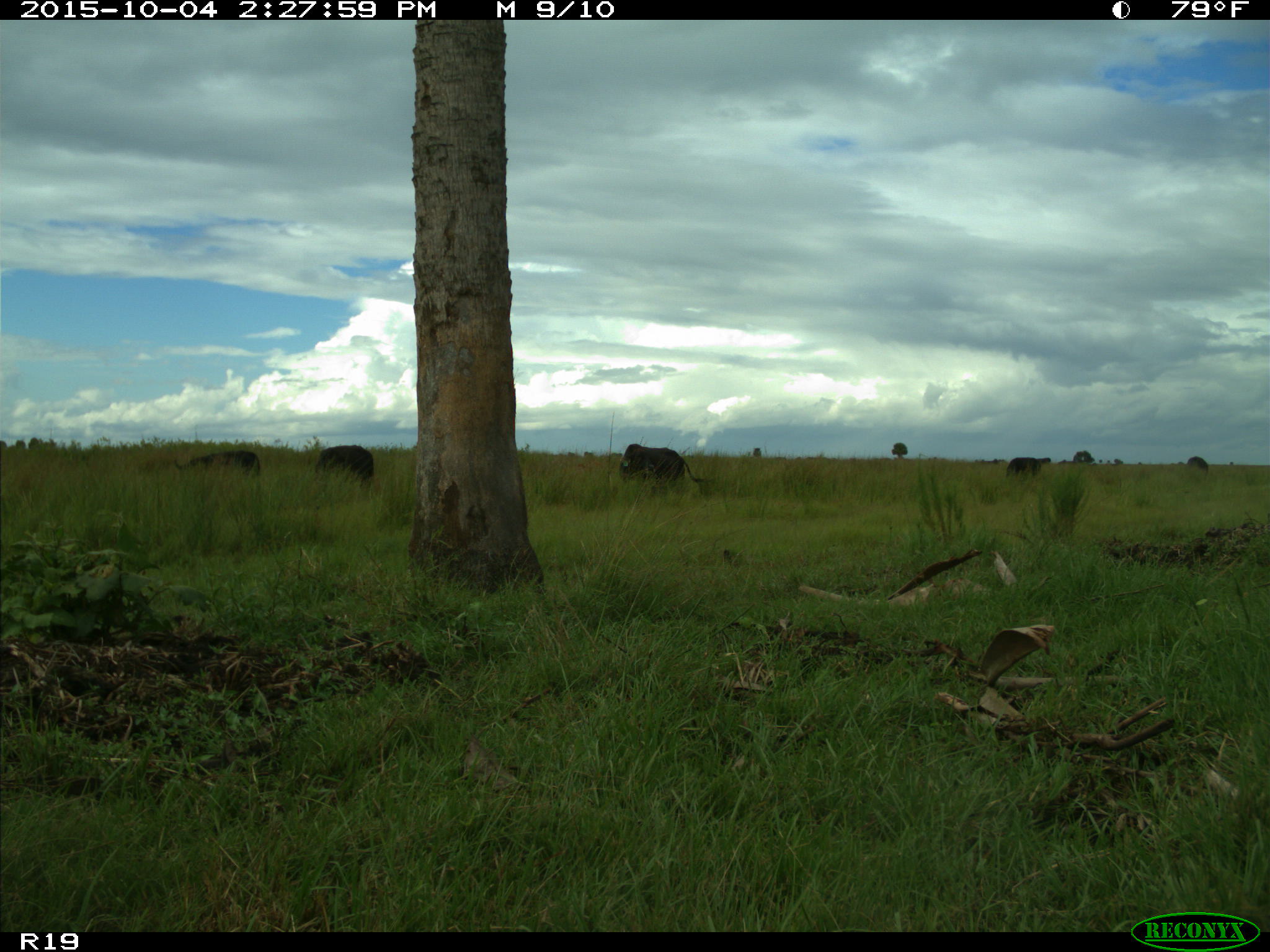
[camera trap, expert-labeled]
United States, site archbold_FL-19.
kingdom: Animalia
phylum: Chordata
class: Mammalia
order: Artiodactyla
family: Bovidae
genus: Bos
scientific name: Bos taurus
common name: domestic cow